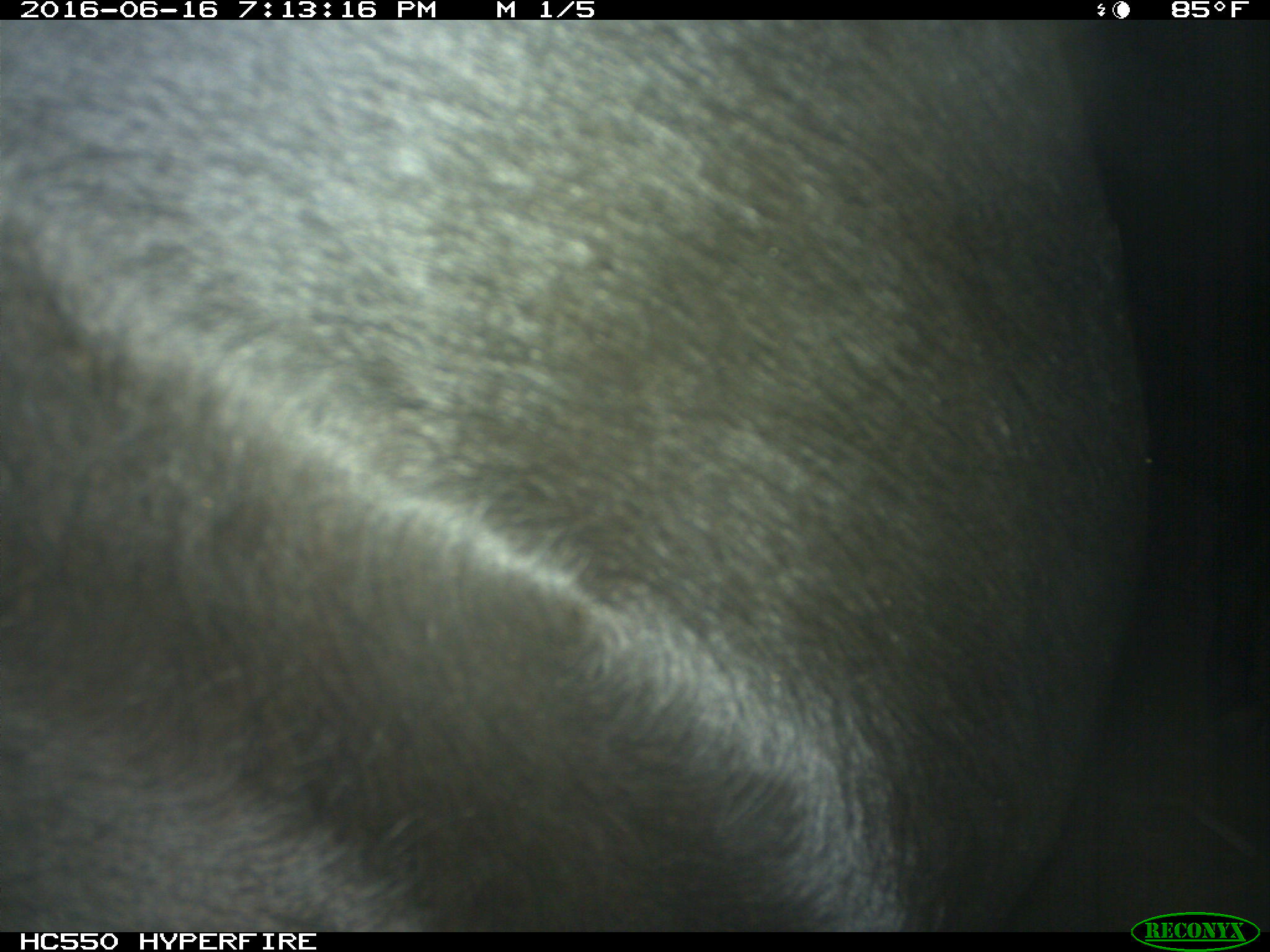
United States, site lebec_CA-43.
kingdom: Animalia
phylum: Chordata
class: Mammalia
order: Artiodactyla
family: Bovidae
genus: Bos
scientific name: Bos taurus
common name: domestic cow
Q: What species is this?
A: Bos taurus (domestic cow).